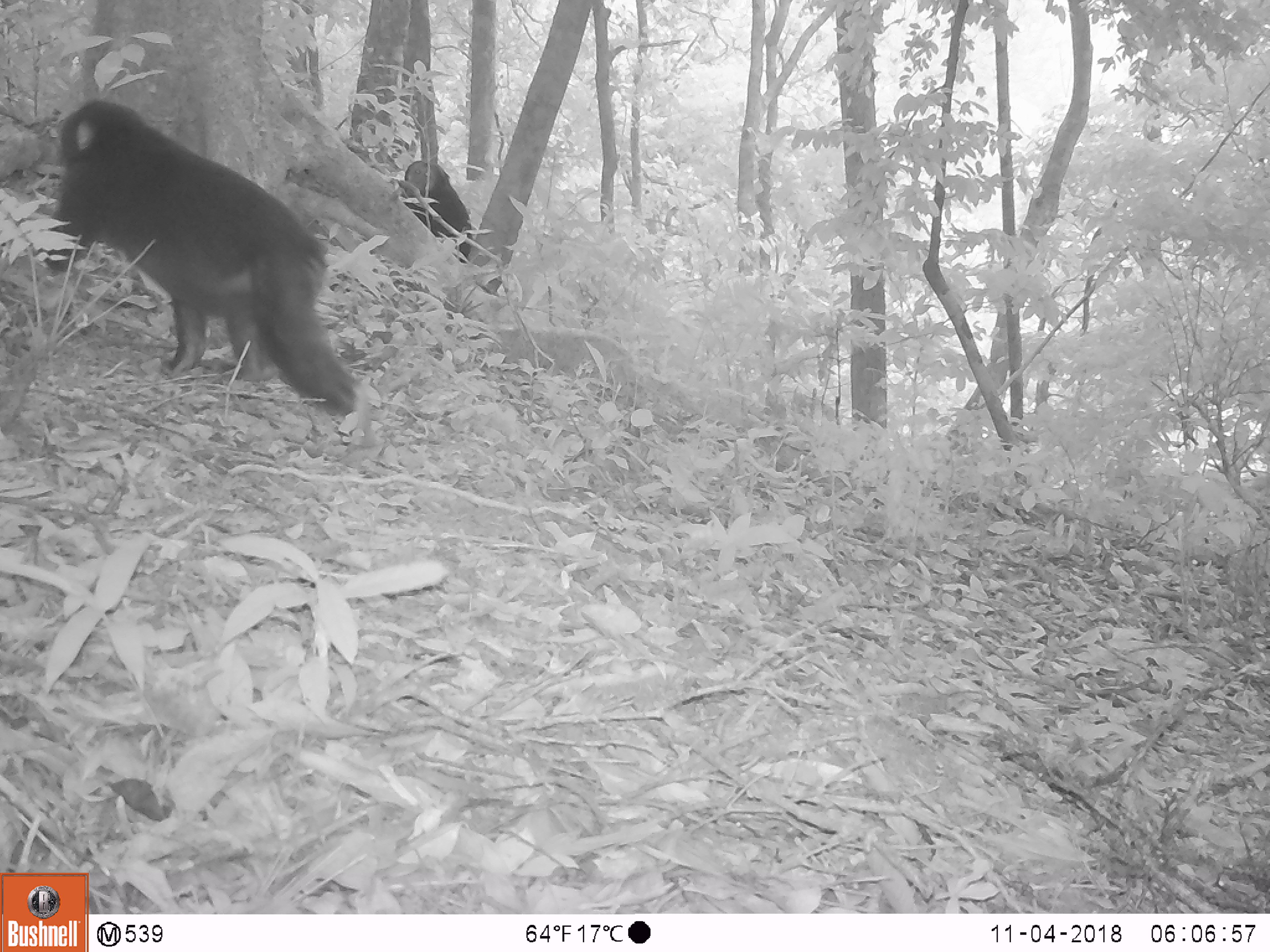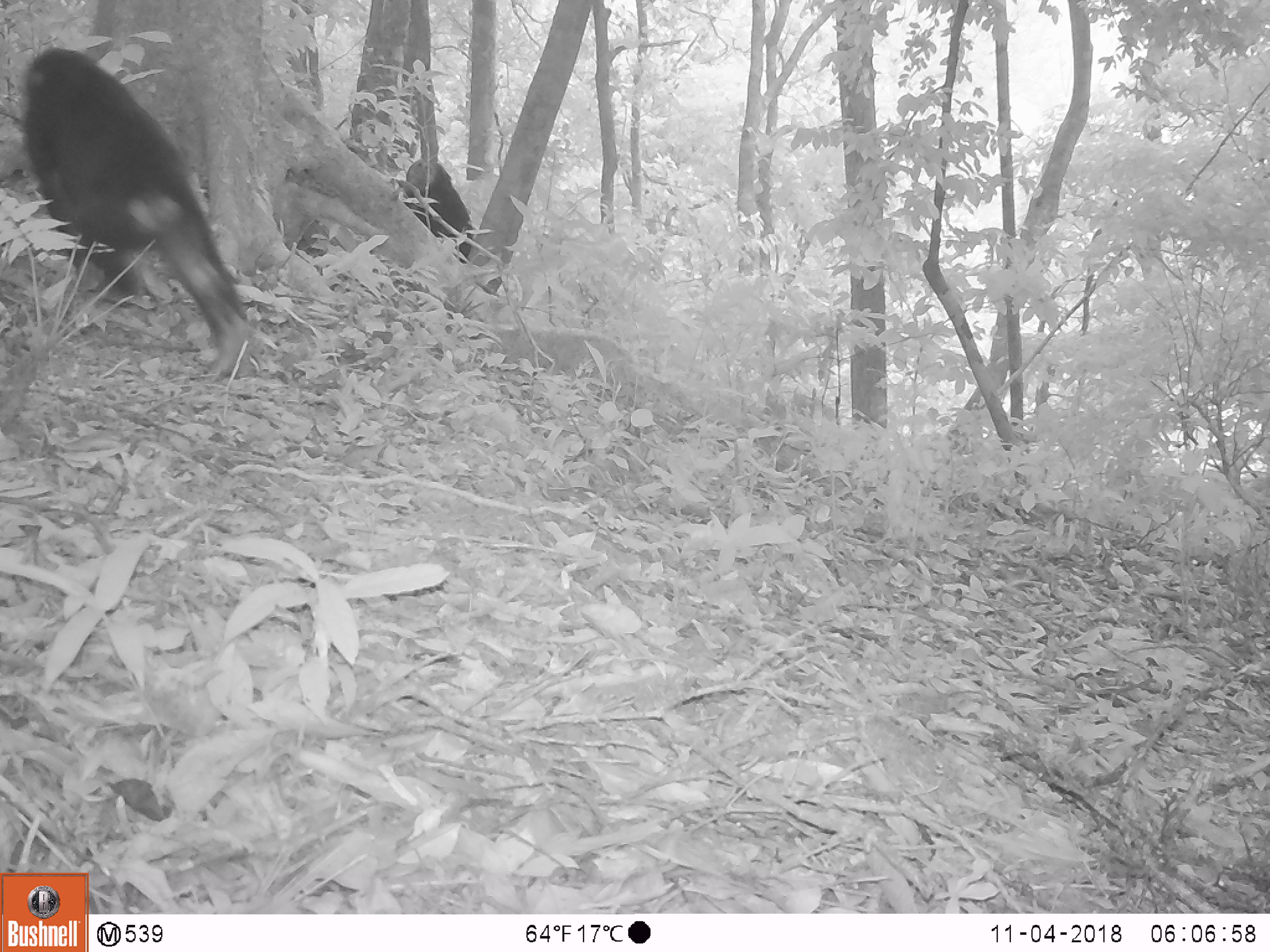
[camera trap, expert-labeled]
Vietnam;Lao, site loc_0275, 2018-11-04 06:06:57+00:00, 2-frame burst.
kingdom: Animalia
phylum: Chordata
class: Mammalia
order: Primates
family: Cercopithecidae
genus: Macaca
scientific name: Macaca arctoides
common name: stump-tailed macaque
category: stump tailed macaque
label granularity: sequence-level